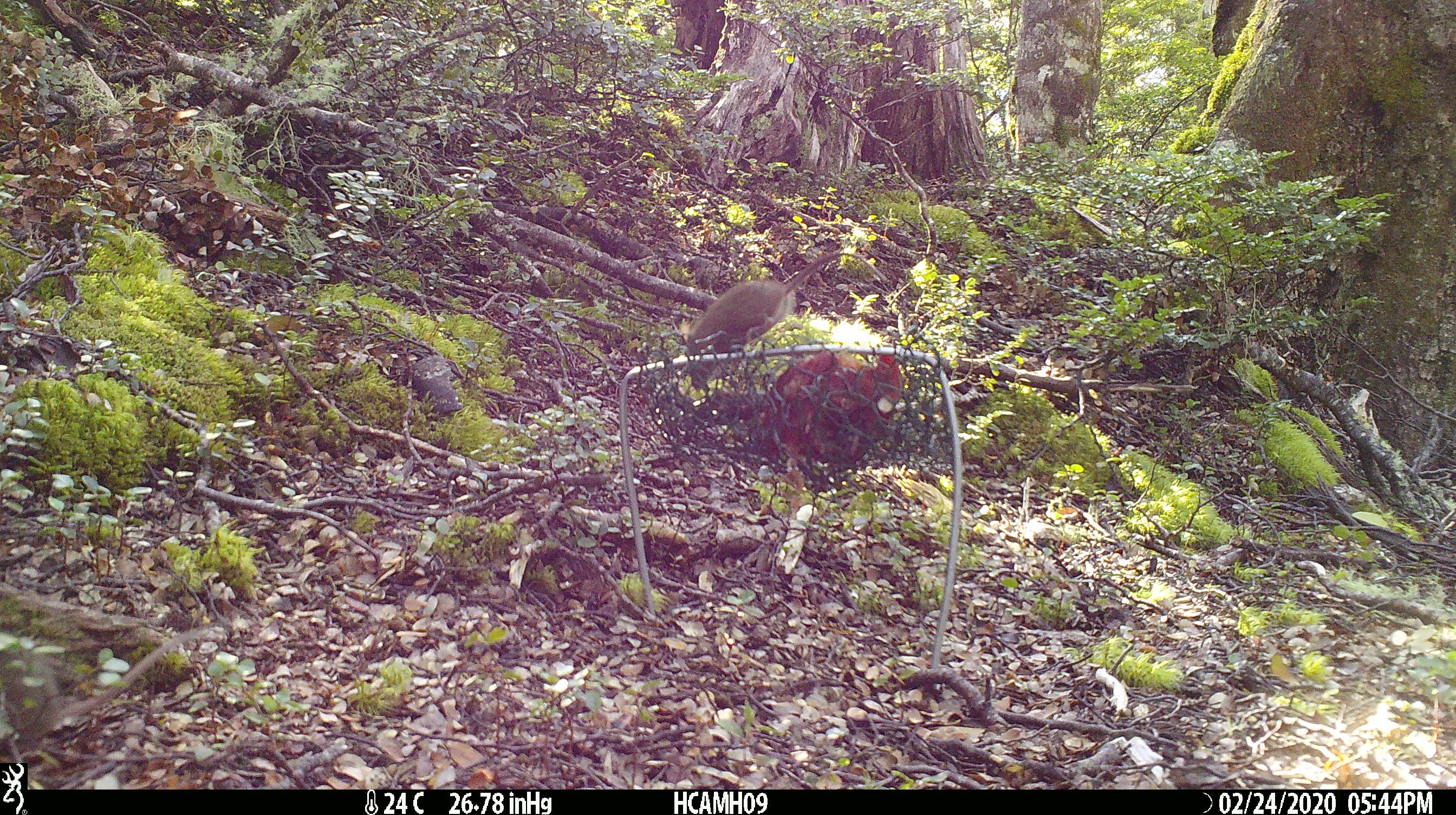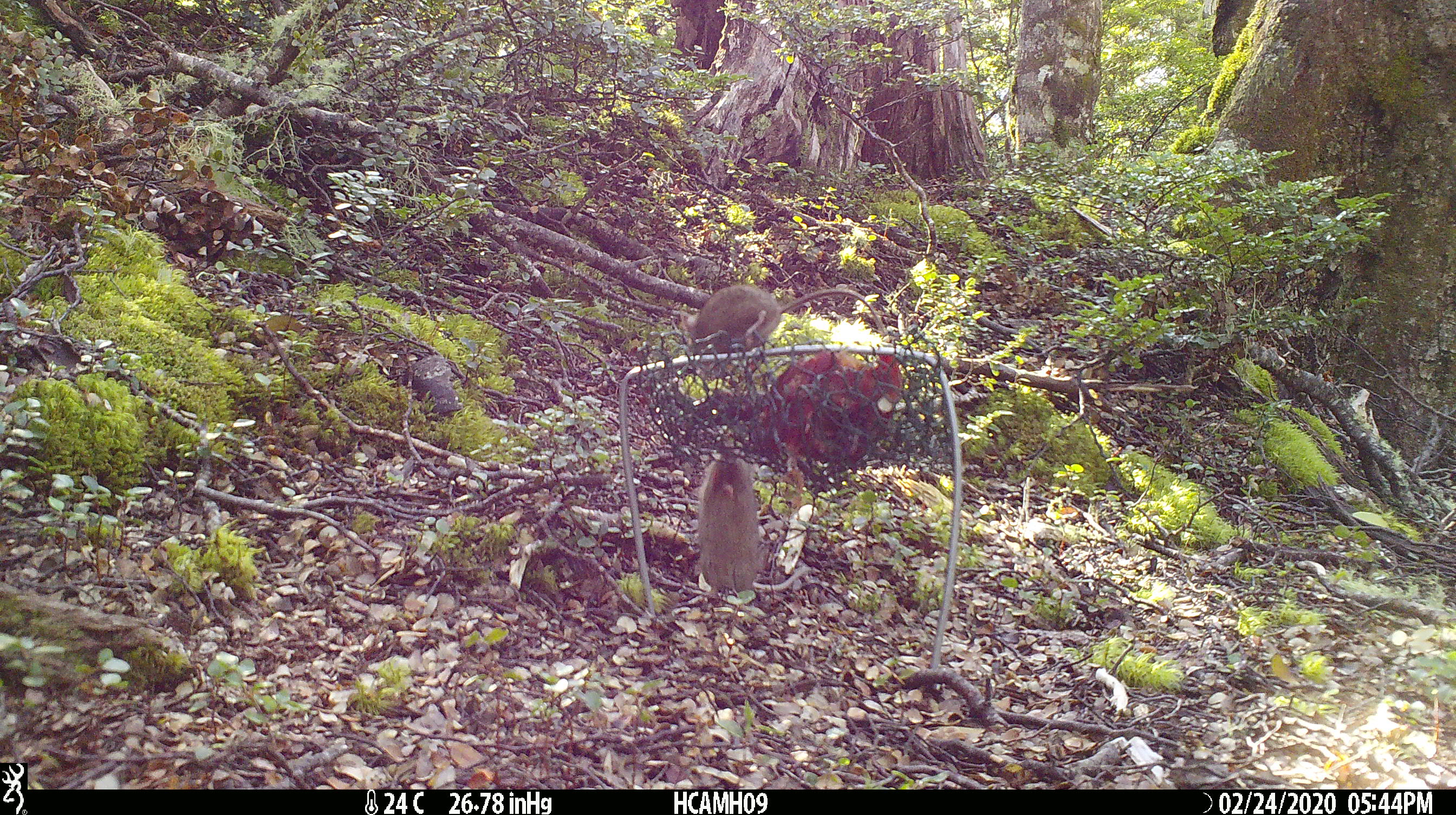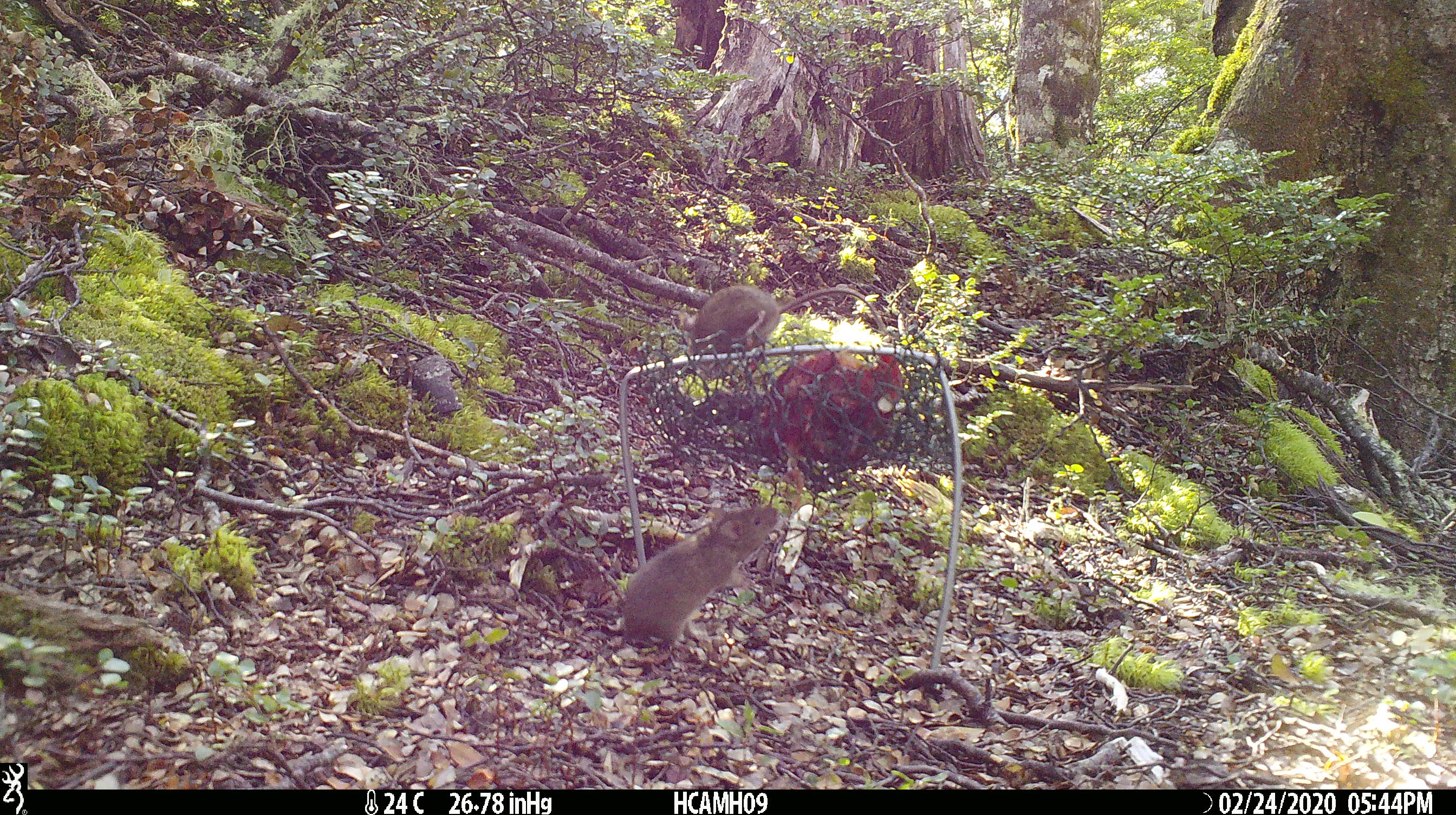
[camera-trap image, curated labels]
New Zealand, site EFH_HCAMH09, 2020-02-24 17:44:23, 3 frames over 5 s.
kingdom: Animalia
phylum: Chordata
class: Mammalia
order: Rodentia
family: Muridae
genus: Mus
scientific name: Mus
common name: mouse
Mouse (Mus).